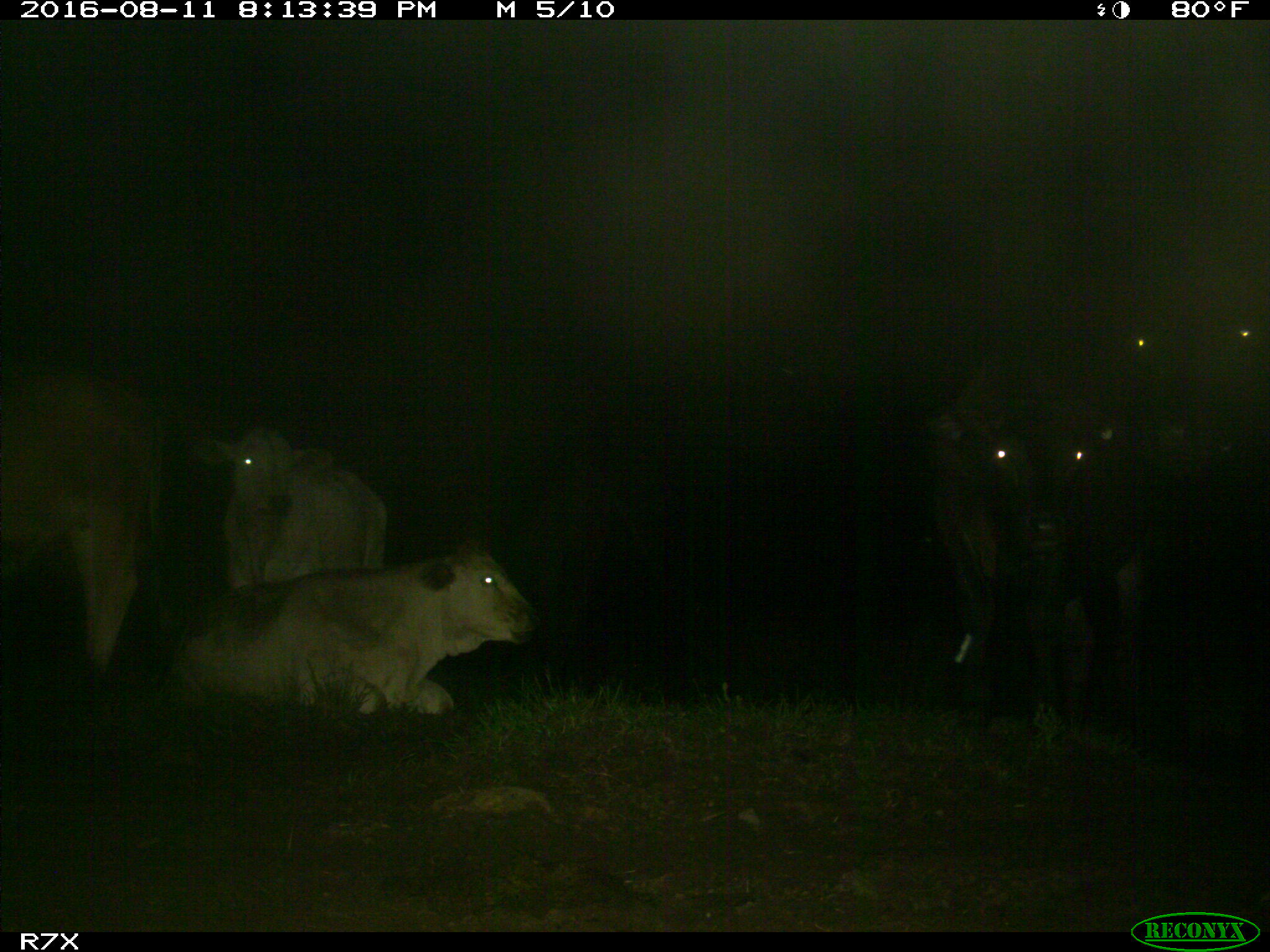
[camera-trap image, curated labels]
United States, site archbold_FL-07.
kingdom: Animalia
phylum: Chordata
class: Mammalia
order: Artiodactyla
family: Bovidae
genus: Bos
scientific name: Bos taurus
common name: domestic cow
Bos taurus (domestic cow).